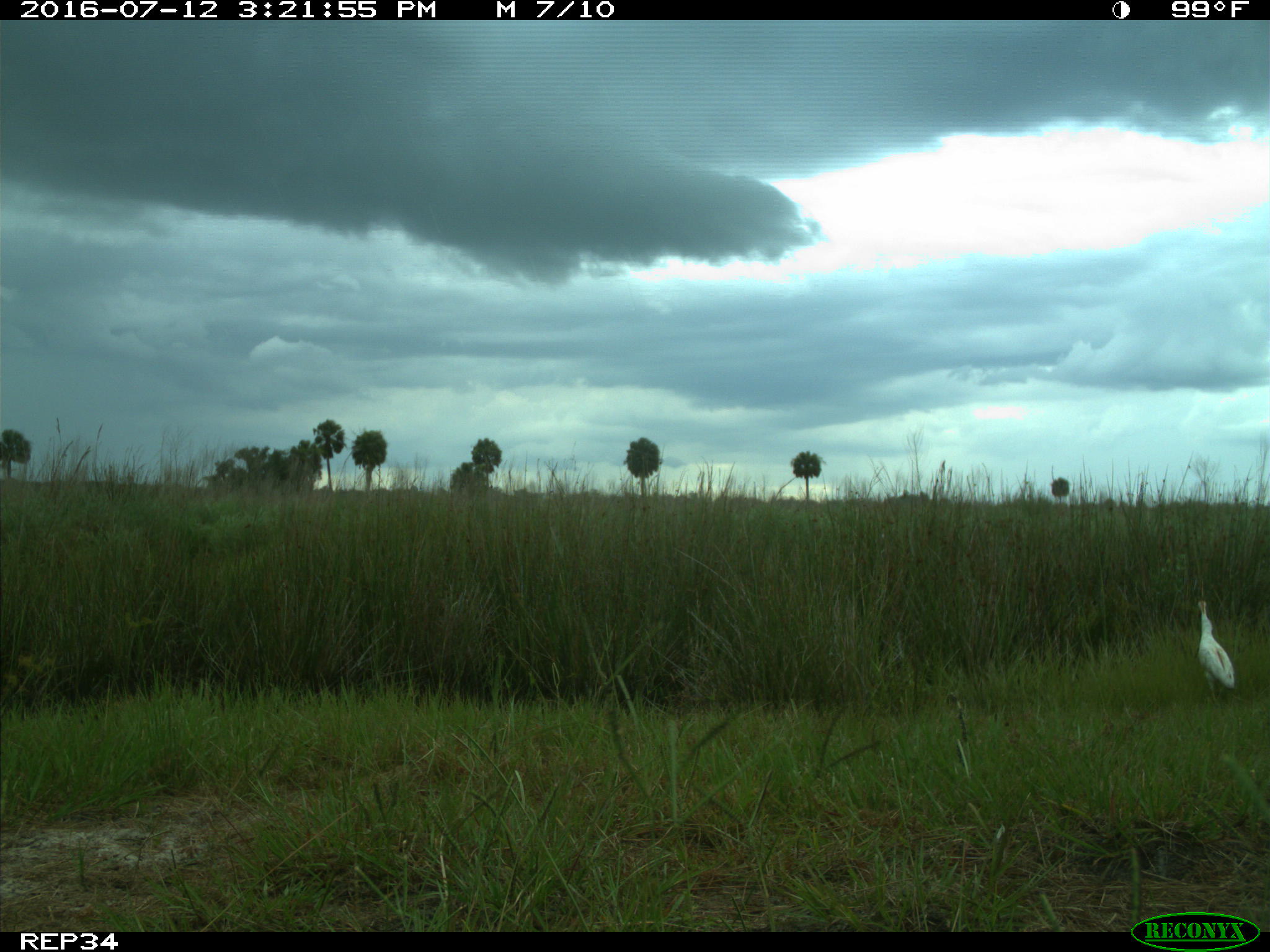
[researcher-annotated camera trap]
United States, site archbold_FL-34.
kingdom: Animalia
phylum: Chordata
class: Aves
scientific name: Aves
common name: birds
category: unidentified bird